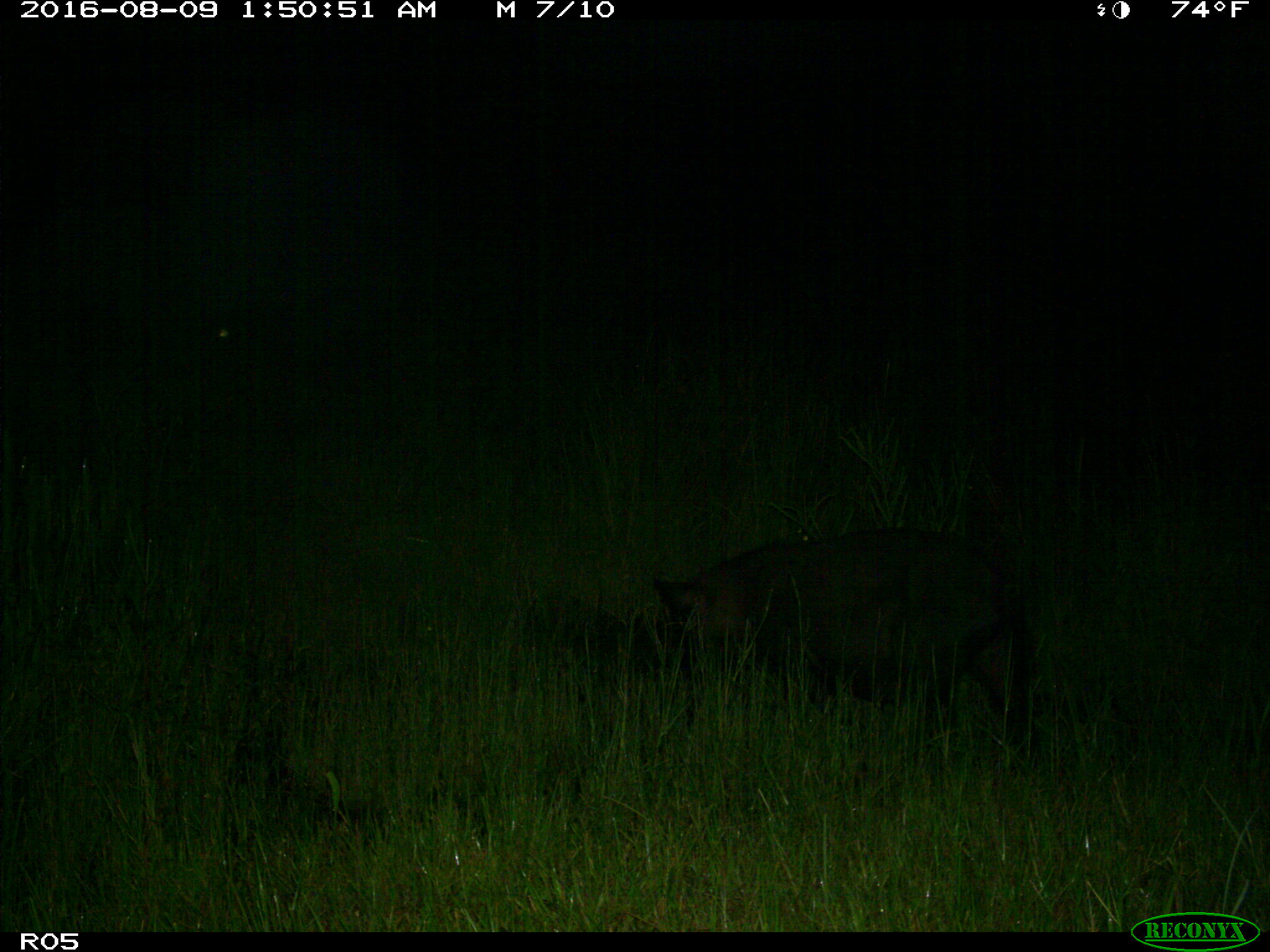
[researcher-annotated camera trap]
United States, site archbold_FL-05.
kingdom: Animalia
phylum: Chordata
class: Mammalia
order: Artiodactyla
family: Suidae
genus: Sus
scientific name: Sus scrofa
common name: wild boar